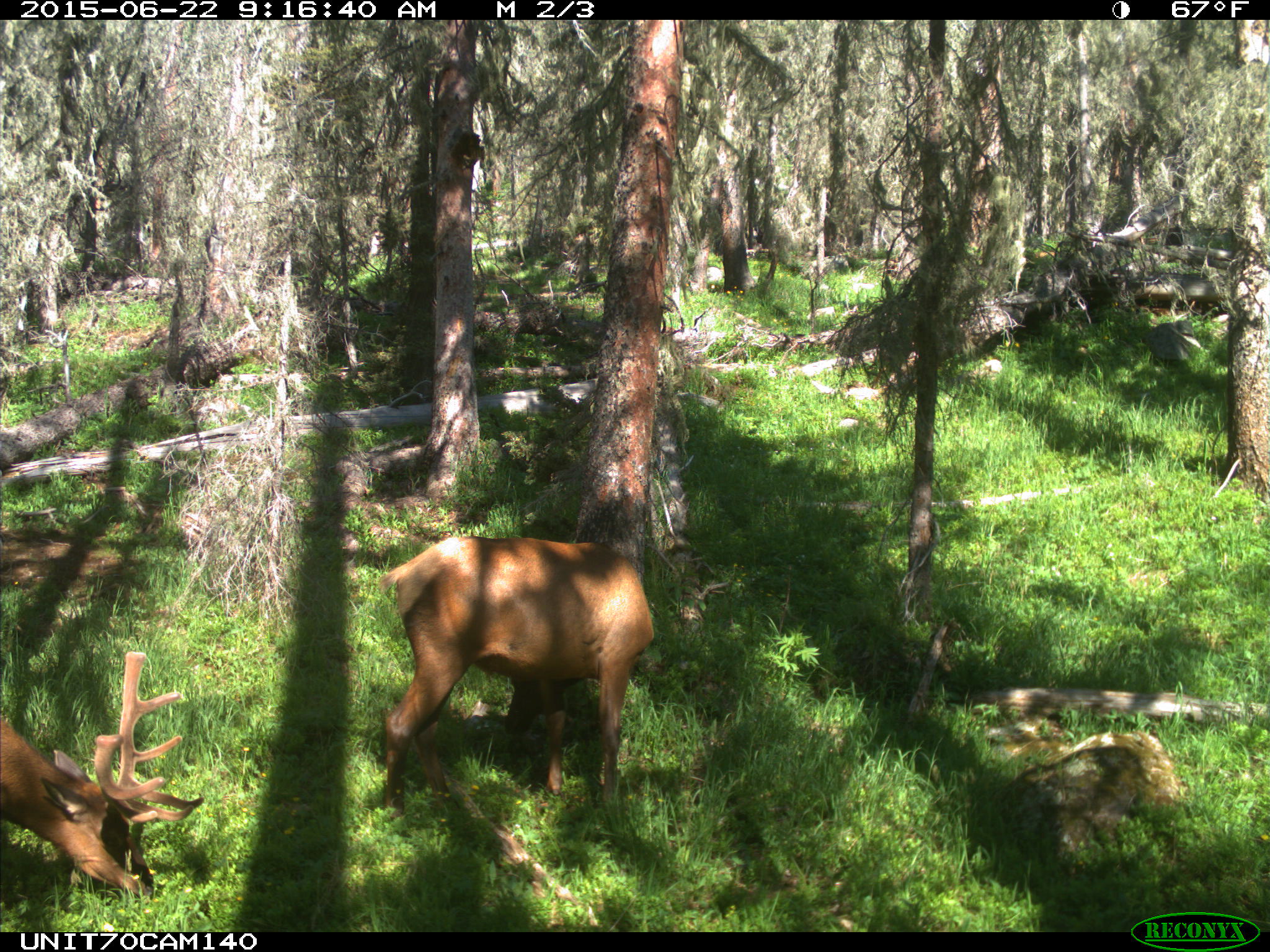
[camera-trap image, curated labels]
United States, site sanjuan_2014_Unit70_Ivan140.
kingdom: Animalia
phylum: Chordata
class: Mammalia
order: Artiodactyla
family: Cervidae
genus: Cervus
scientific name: Cervus elaphus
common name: red deer